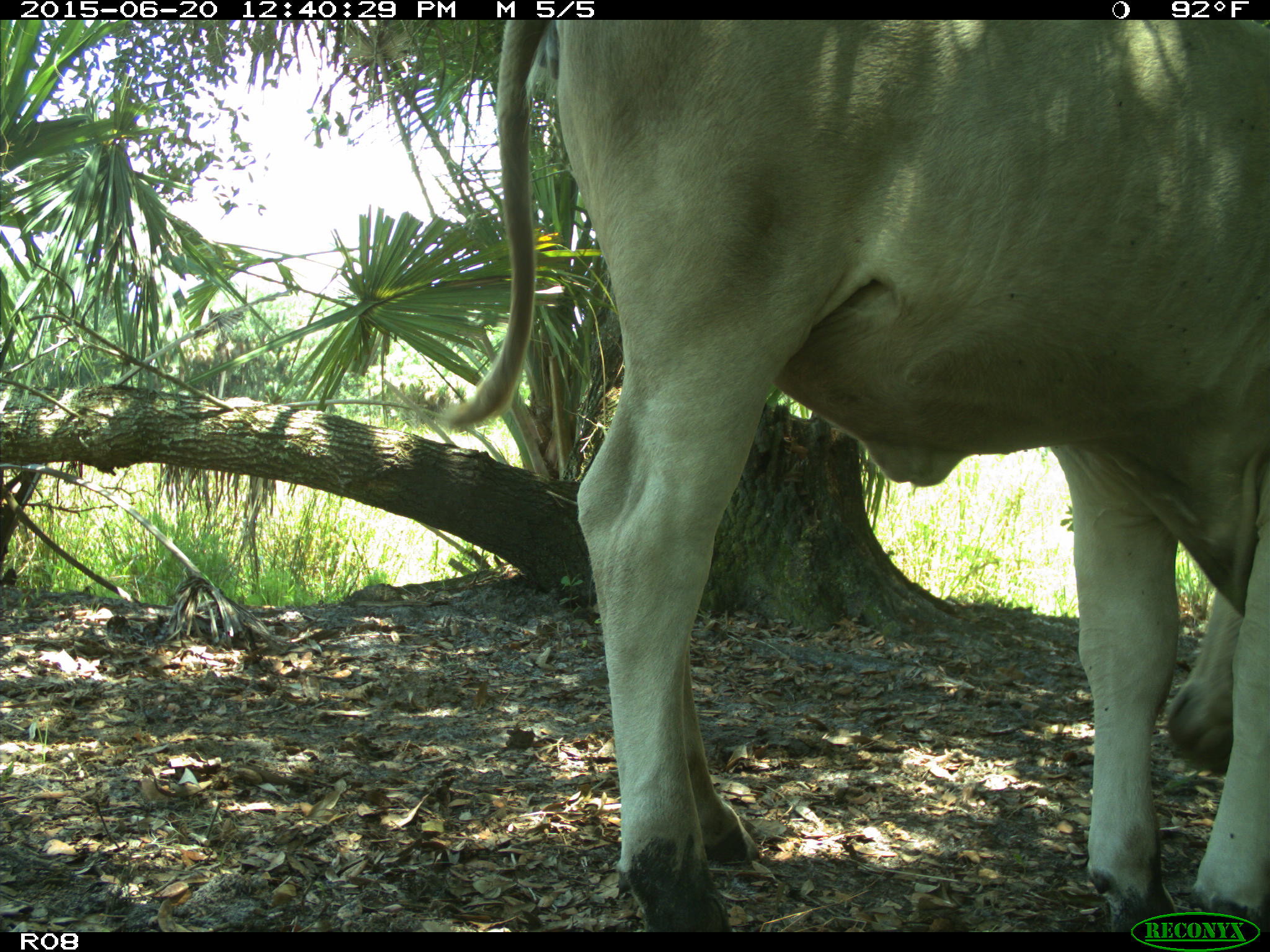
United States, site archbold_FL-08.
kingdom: Animalia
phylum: Chordata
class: Mammalia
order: Artiodactyla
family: Bovidae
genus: Bos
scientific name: Bos taurus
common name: domestic cow